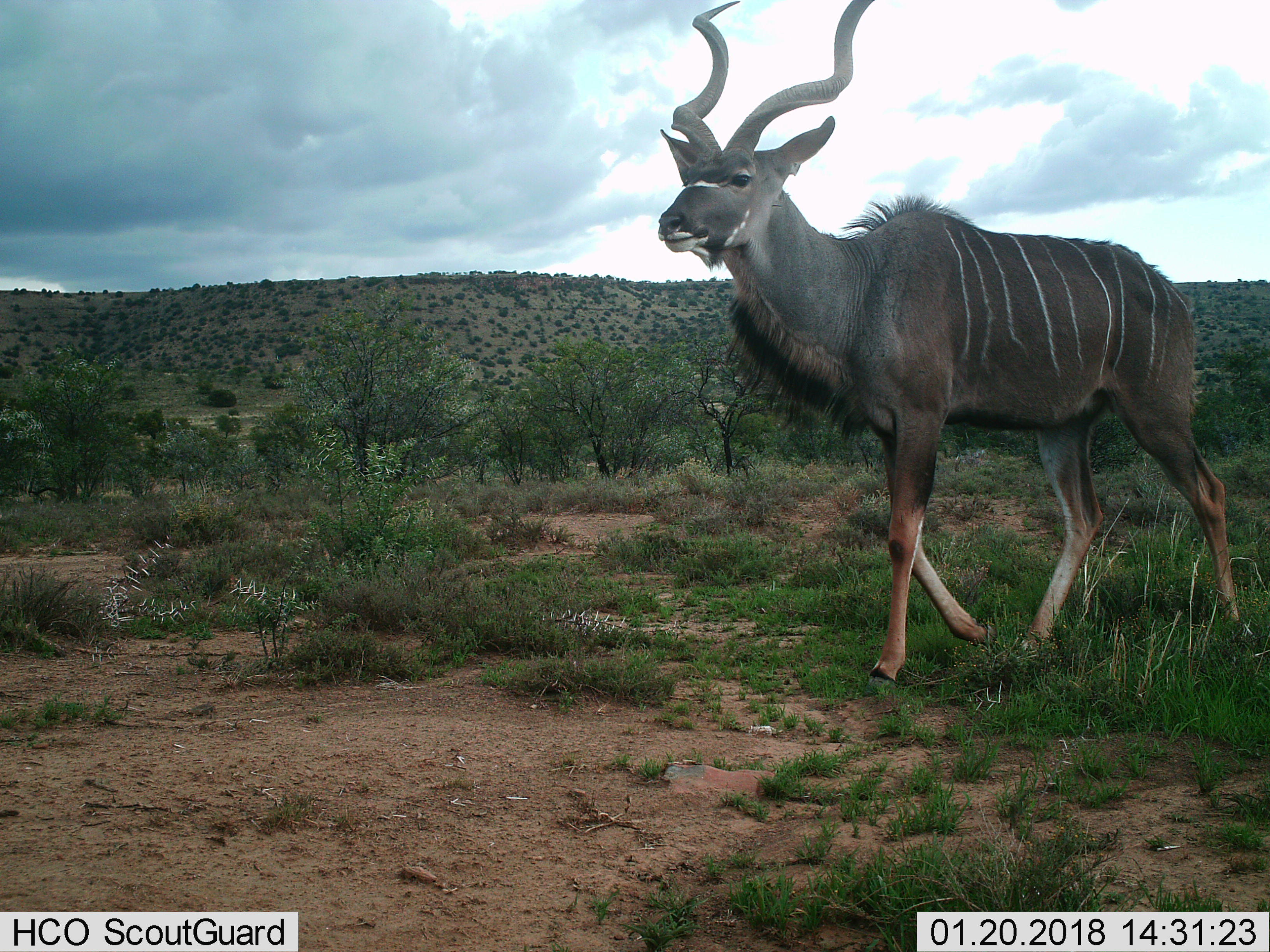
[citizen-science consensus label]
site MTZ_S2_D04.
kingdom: Animalia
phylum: Chordata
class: Mammalia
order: Artiodactyla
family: Bovidae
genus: Tragelaphus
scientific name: Tragelaphus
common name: kudu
Kudu (Tragelaphus), count 1. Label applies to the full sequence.